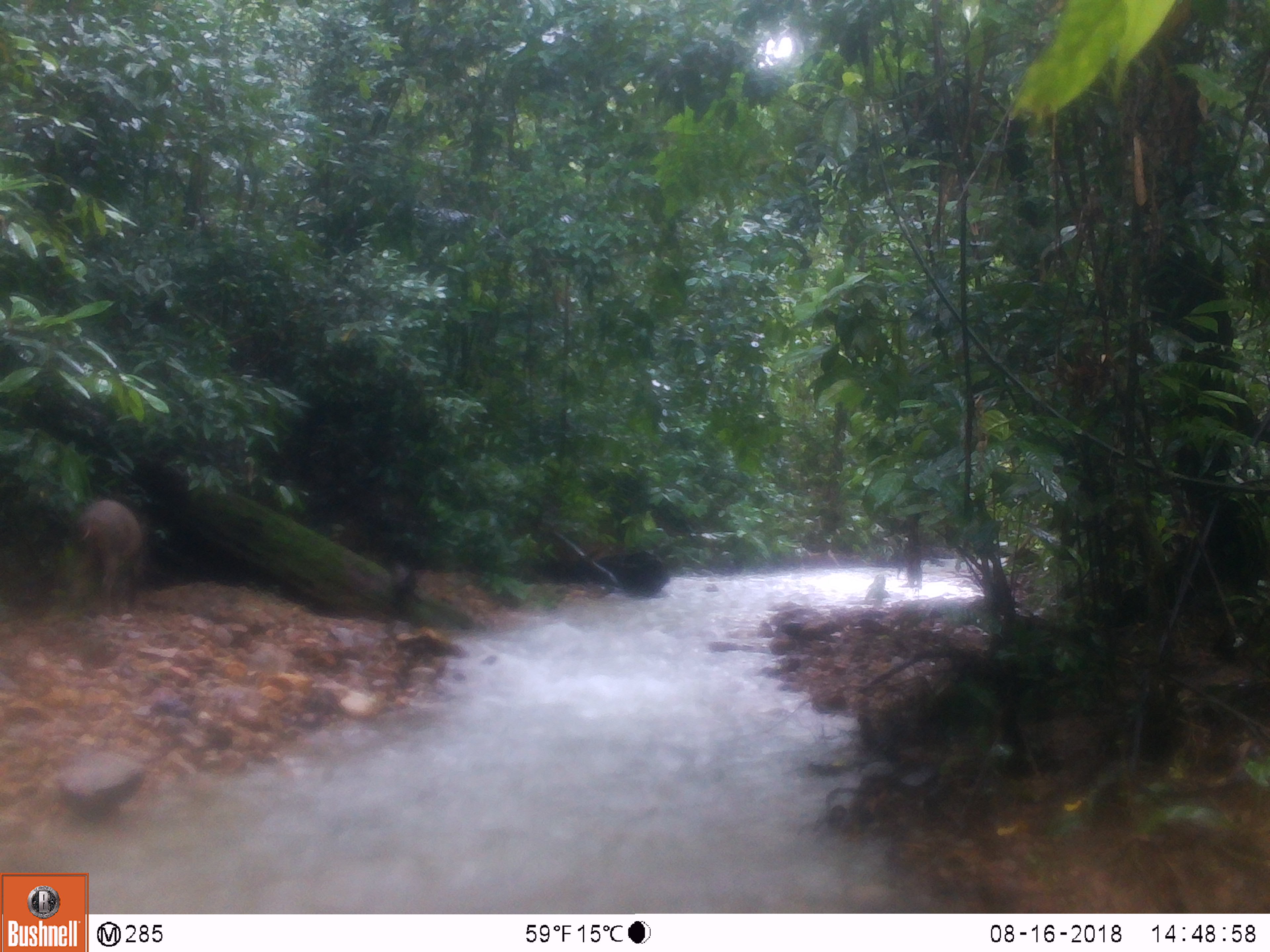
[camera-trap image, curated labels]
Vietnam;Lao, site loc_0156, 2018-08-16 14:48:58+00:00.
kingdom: Animalia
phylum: Chordata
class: Mammalia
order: Artiodactyla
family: Suidae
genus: Sus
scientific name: Sus scrofa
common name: eurasian wild pig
Eurasian wild pig (Sus scrofa). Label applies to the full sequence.